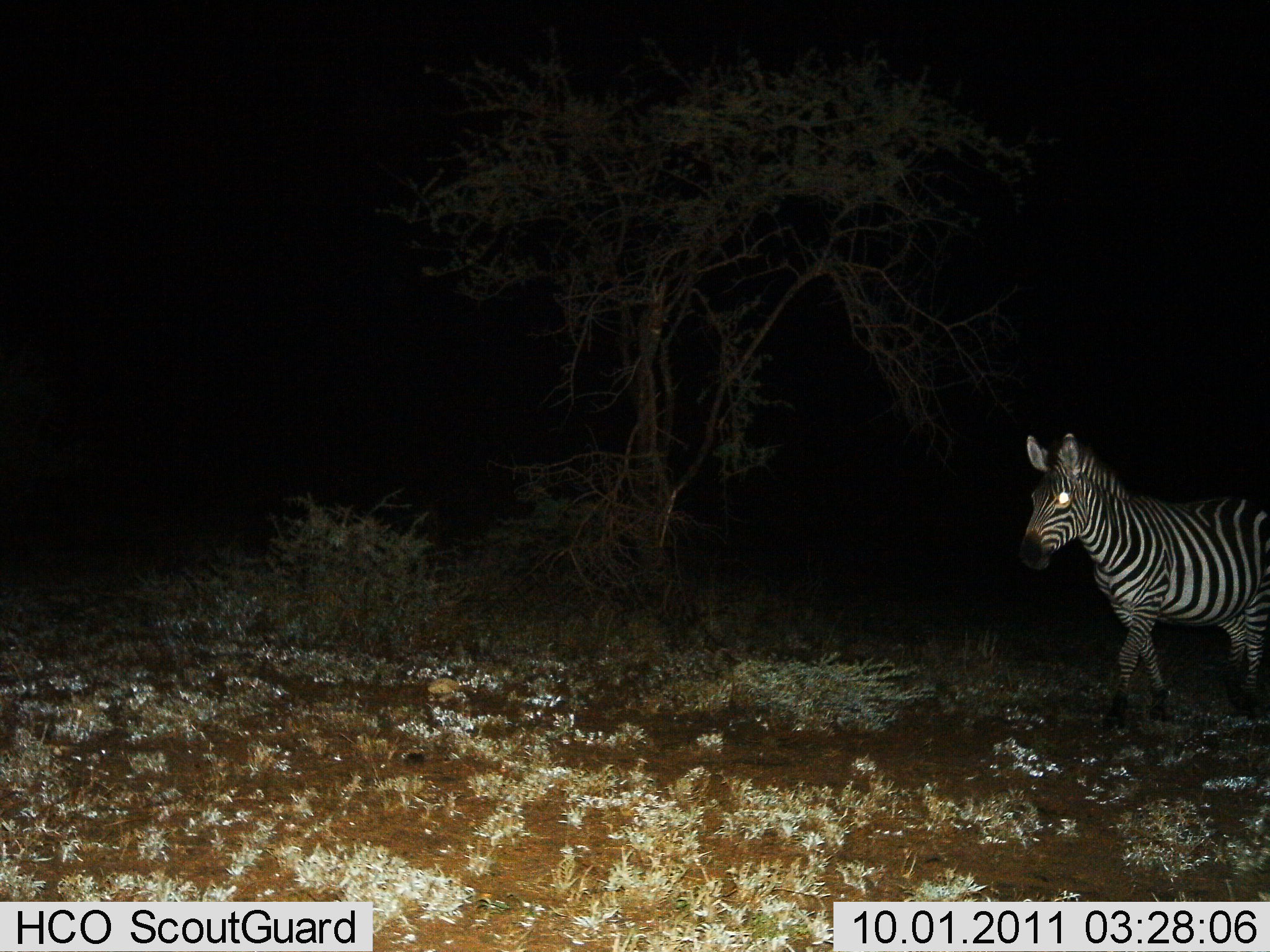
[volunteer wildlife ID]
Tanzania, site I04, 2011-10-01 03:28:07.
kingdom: Animalia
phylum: Chordata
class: Mammalia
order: Perissodactyla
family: Equidae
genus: Equus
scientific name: Equus quagga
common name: plains zebra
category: zebra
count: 1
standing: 25%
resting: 0%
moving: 75%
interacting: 0%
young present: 0%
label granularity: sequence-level